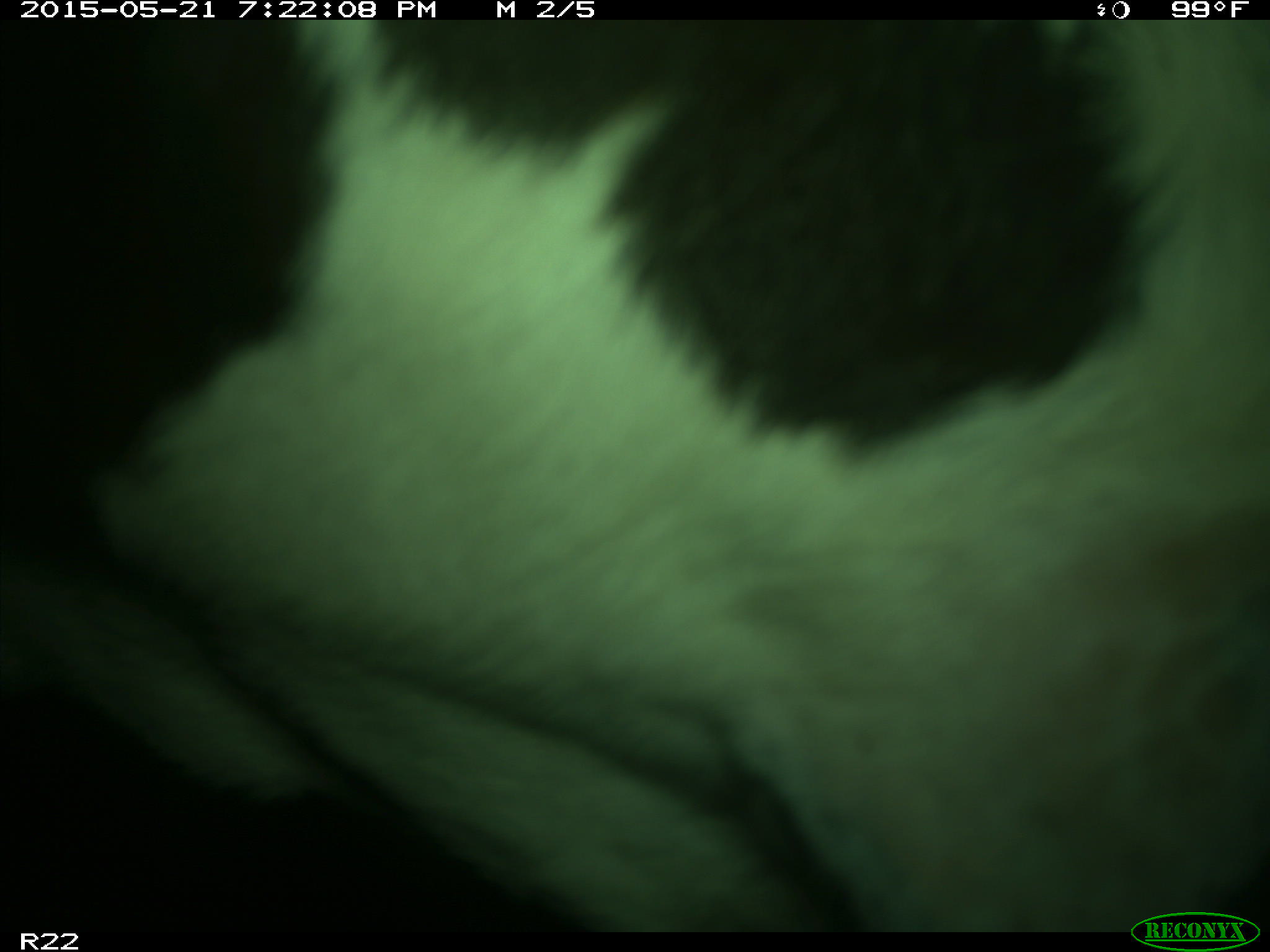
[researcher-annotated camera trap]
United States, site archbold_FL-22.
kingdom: Animalia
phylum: Chordata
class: Mammalia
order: Artiodactyla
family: Bovidae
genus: Bos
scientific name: Bos taurus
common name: domestic cow